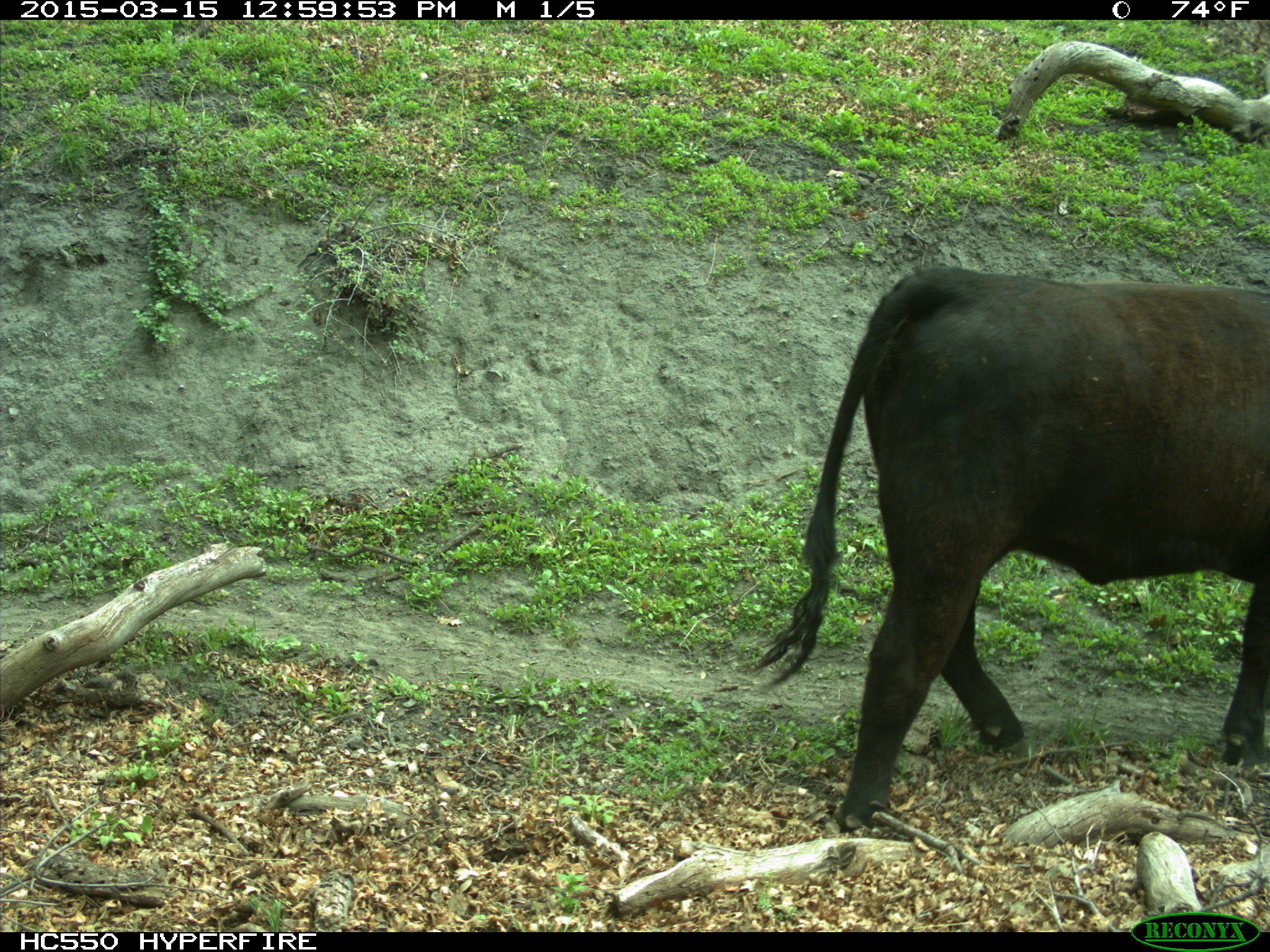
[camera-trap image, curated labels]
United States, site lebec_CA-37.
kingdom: Animalia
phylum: Chordata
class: Mammalia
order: Artiodactyla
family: Bovidae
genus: Bos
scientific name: Bos taurus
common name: domestic cow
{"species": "Bos taurus (domestic cow)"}